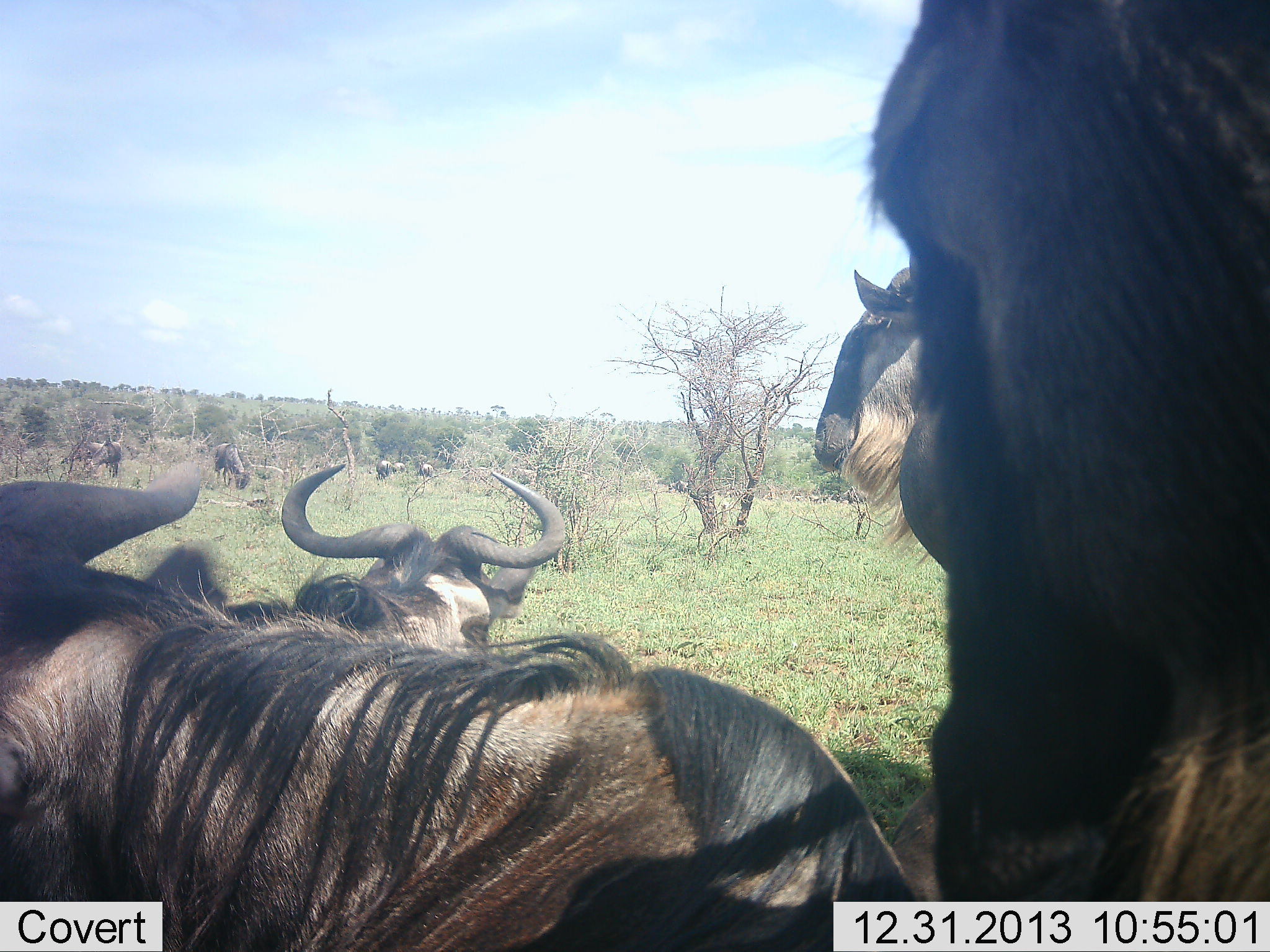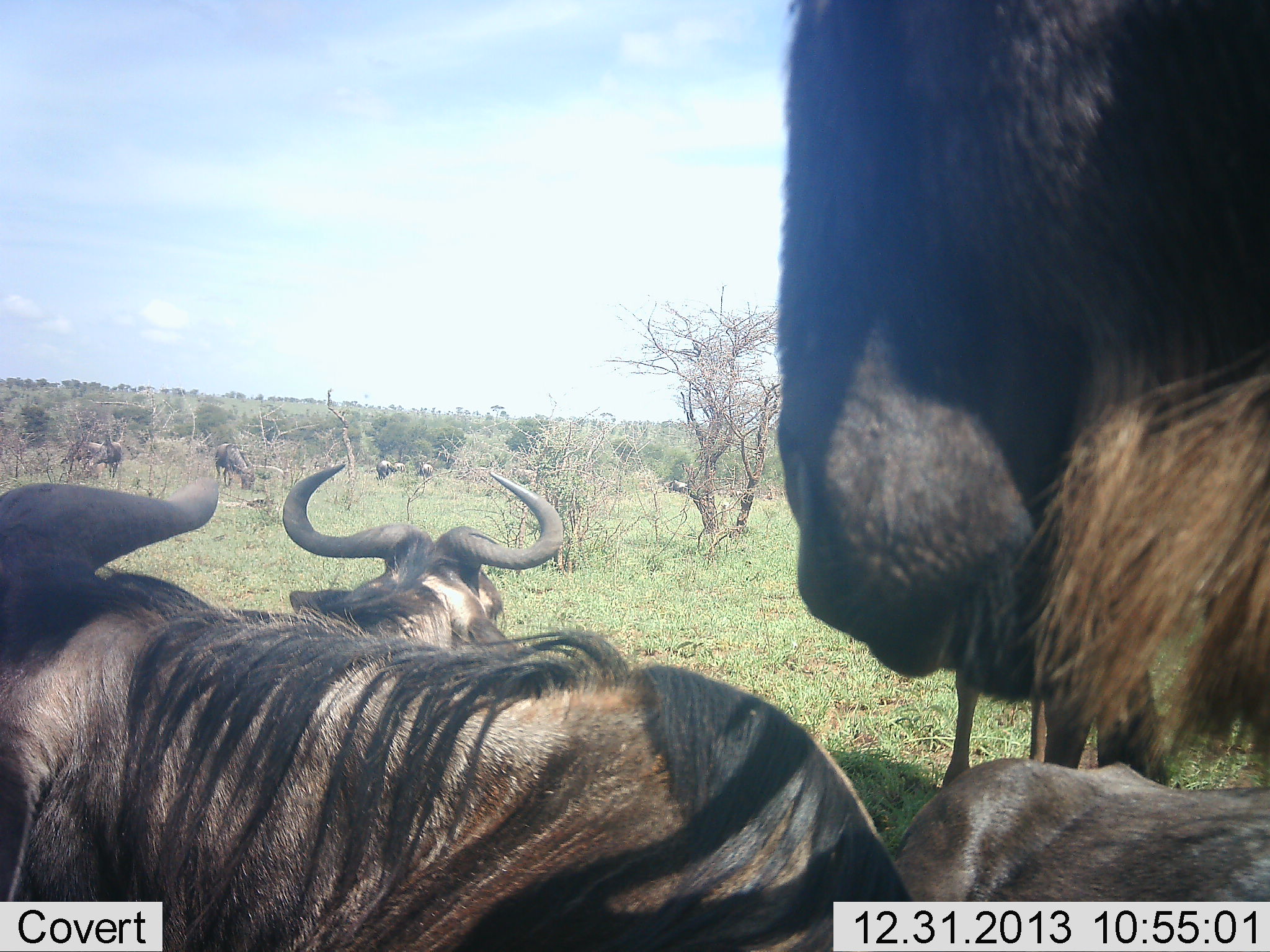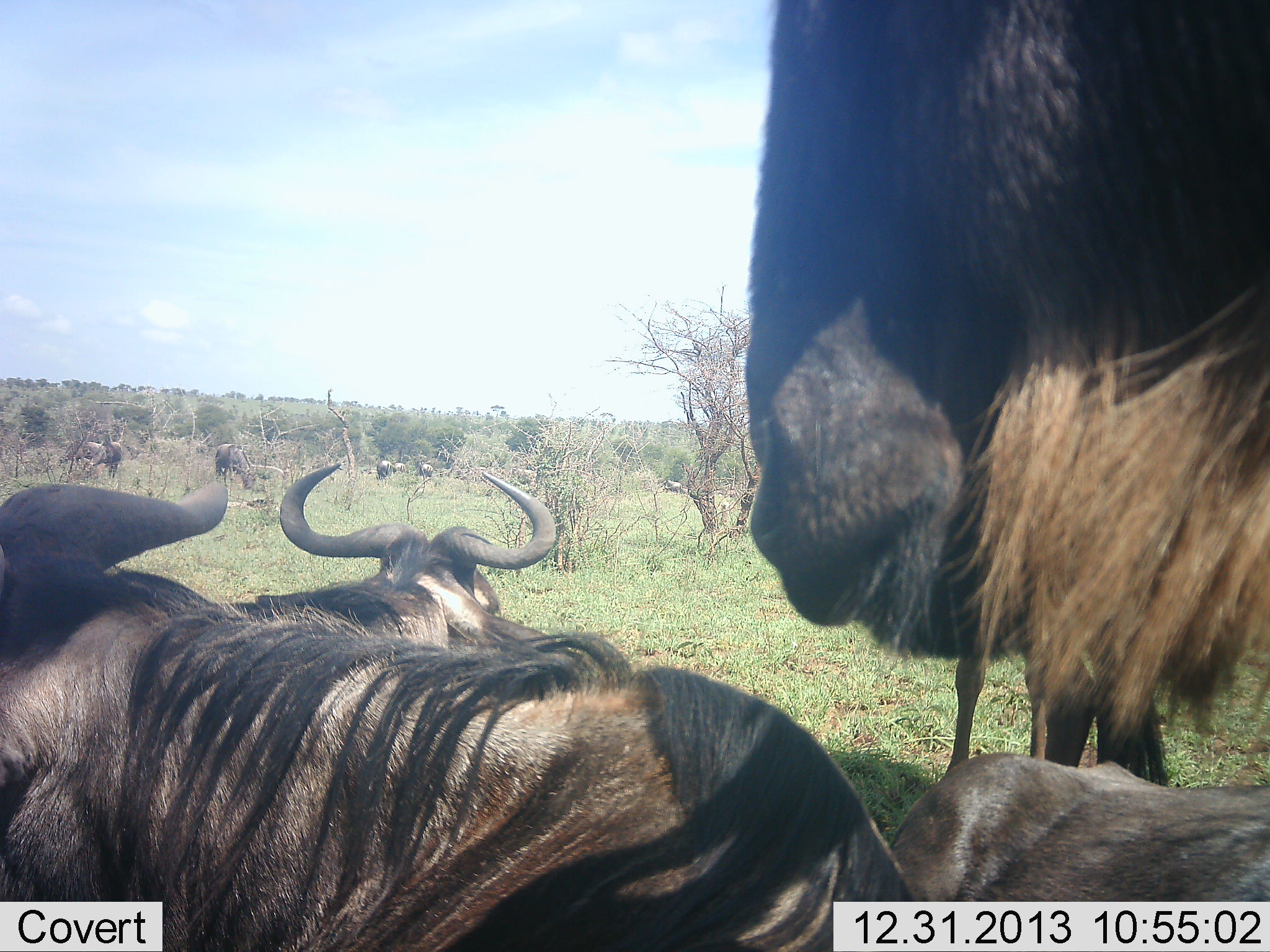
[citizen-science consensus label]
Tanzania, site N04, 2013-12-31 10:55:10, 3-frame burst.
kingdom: Animalia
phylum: Chordata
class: Mammalia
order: Artiodactyla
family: Bovidae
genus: Connochaetes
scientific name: Connochaetes taurinus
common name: blue wildebeest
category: wildebeest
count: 11-50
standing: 90%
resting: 60%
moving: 30%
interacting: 0%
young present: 0%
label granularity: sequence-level